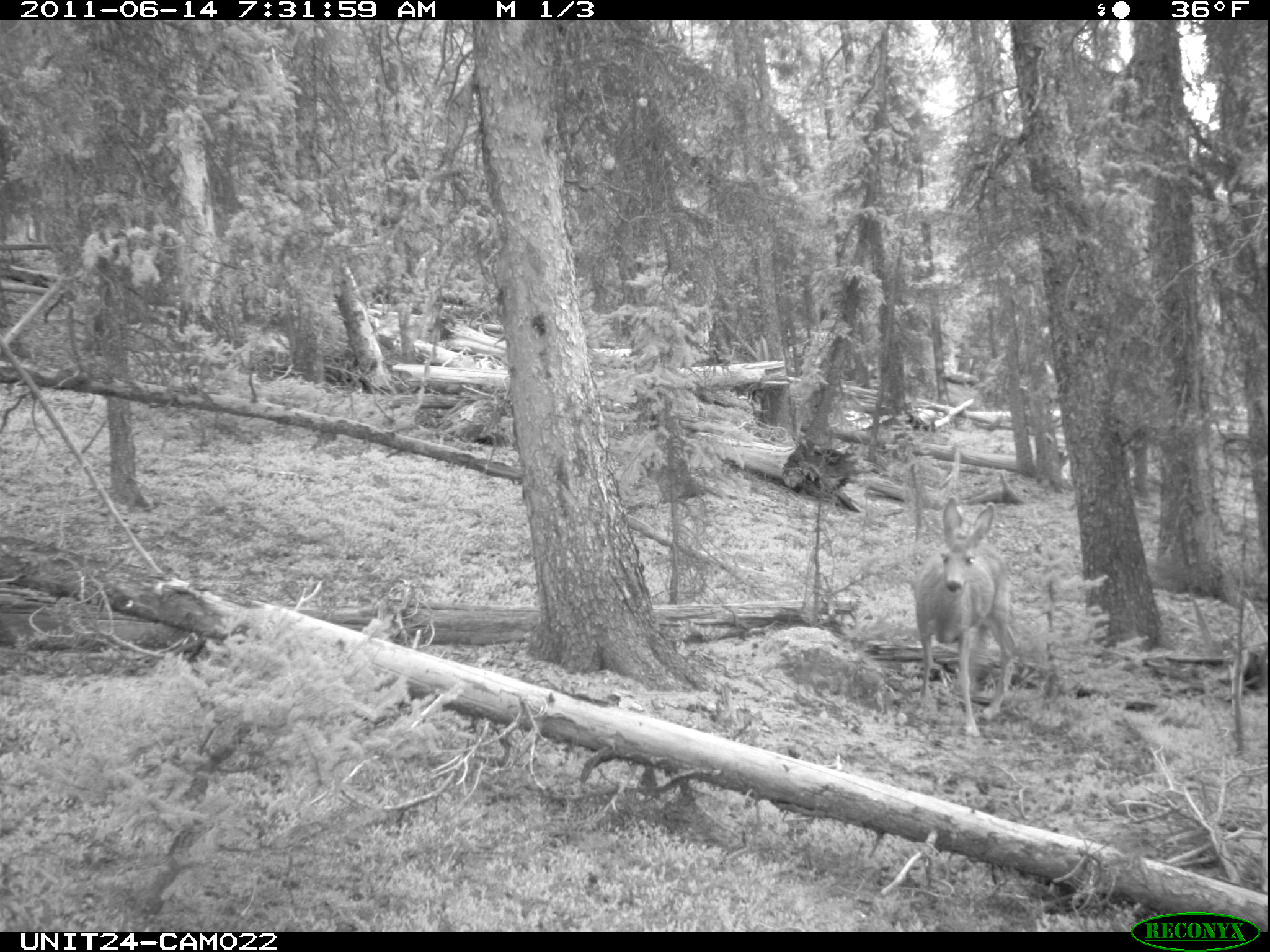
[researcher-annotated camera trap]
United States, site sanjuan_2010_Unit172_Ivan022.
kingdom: Animalia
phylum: Chordata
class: Mammalia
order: Artiodactyla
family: Cervidae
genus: Odocoileus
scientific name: Odocoileus hemionus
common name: mule deer